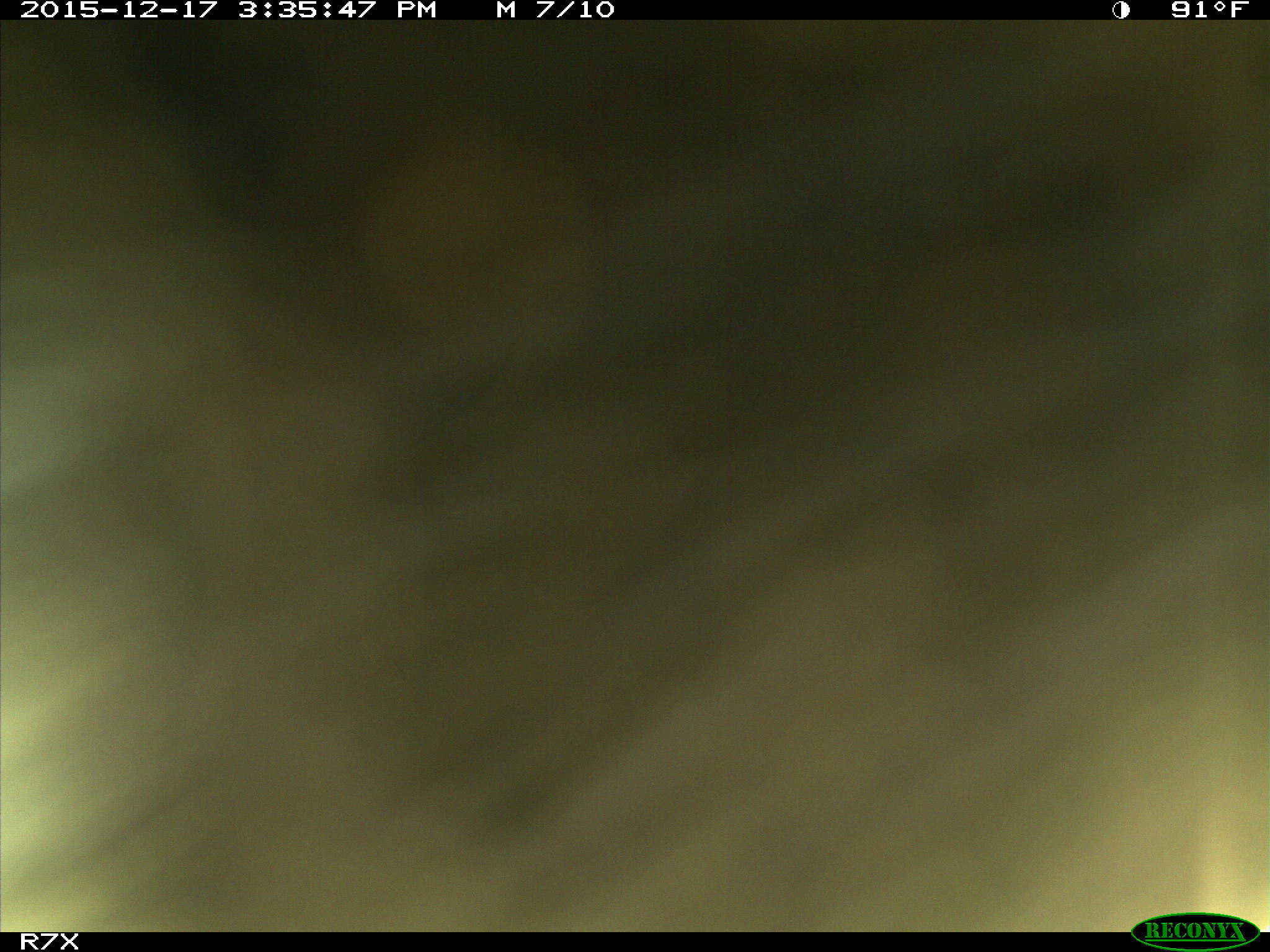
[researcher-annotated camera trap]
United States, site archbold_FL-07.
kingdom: Animalia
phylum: Chordata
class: Mammalia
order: Artiodactyla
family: Bovidae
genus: Bos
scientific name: Bos taurus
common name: domestic cow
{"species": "Bos taurus (domestic cow)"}